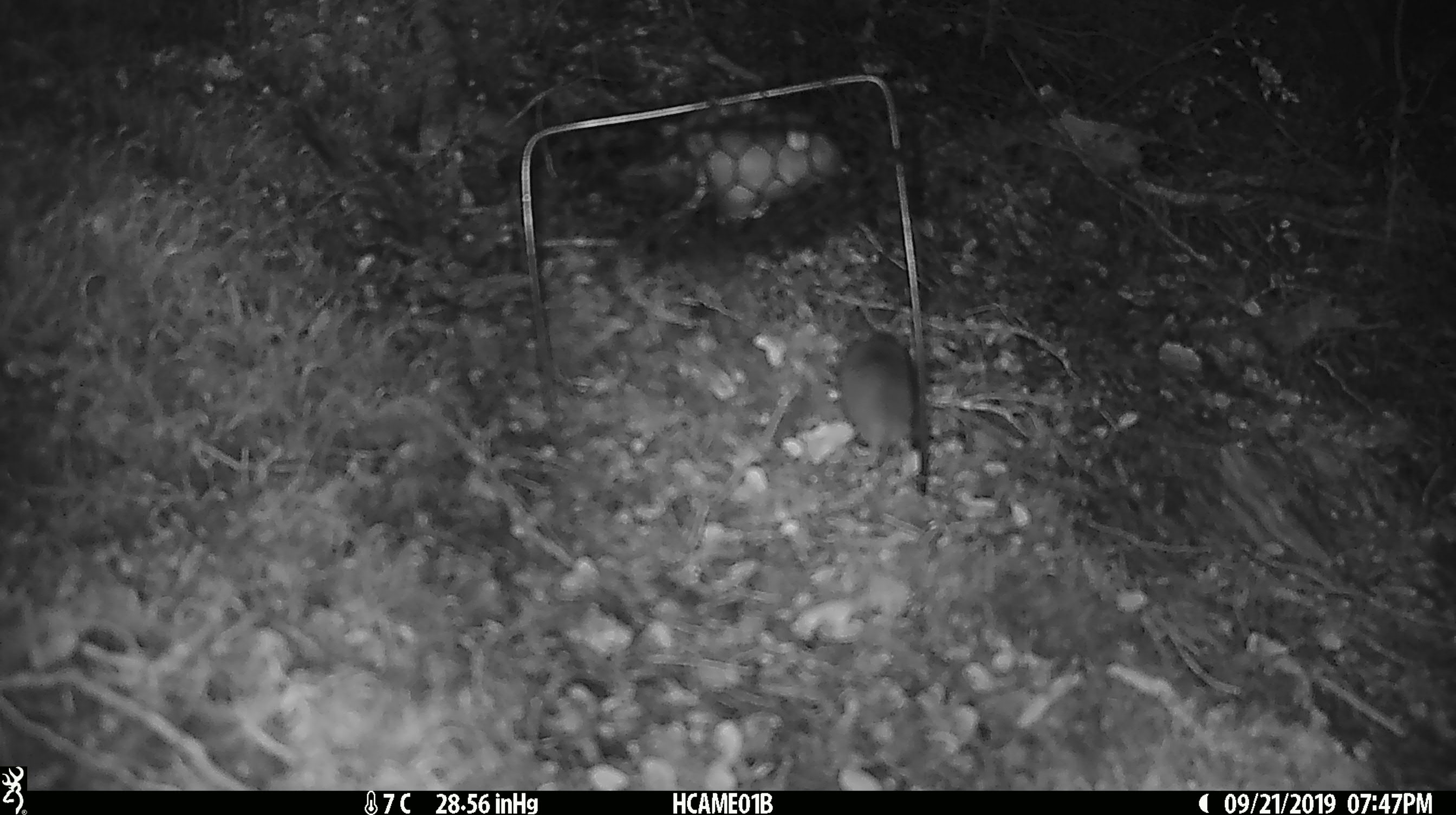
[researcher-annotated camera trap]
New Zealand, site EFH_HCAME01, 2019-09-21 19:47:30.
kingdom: Animalia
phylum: Chordata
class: Mammalia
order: Rodentia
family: Muridae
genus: Mus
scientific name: Mus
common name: mouse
Mouse (Mus).